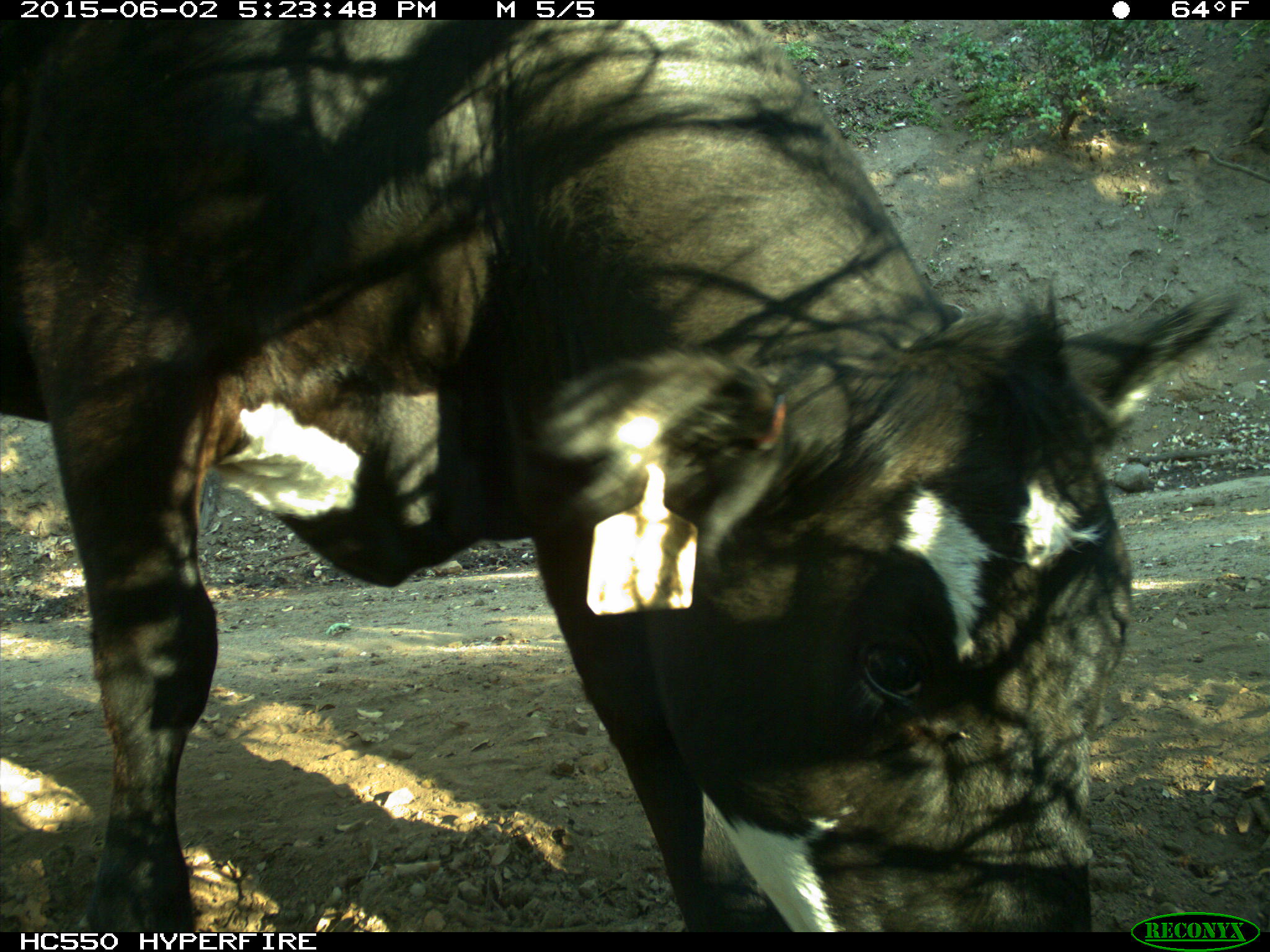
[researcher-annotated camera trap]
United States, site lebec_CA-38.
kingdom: Animalia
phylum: Chordata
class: Mammalia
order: Artiodactyla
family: Bovidae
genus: Bos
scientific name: Bos taurus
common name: domestic cow